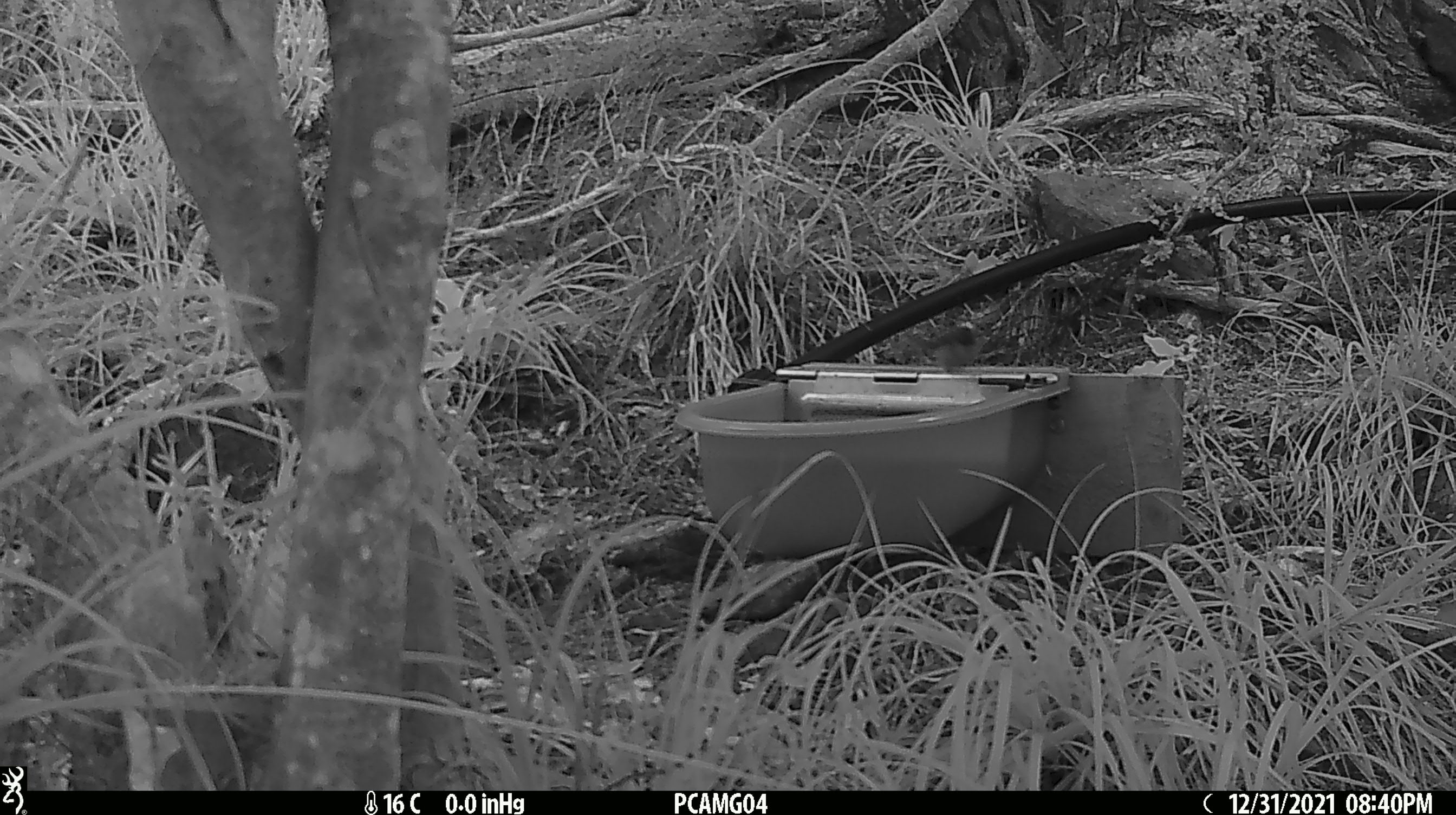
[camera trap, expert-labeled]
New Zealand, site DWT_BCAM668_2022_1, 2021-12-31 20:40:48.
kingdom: Animalia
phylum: Chordata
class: Aves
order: Passeriformes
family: Acanthisittidae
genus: Acanthisitta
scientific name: Acanthisitta chloris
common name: rifleman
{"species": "rifleman (Acanthisitta chloris)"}